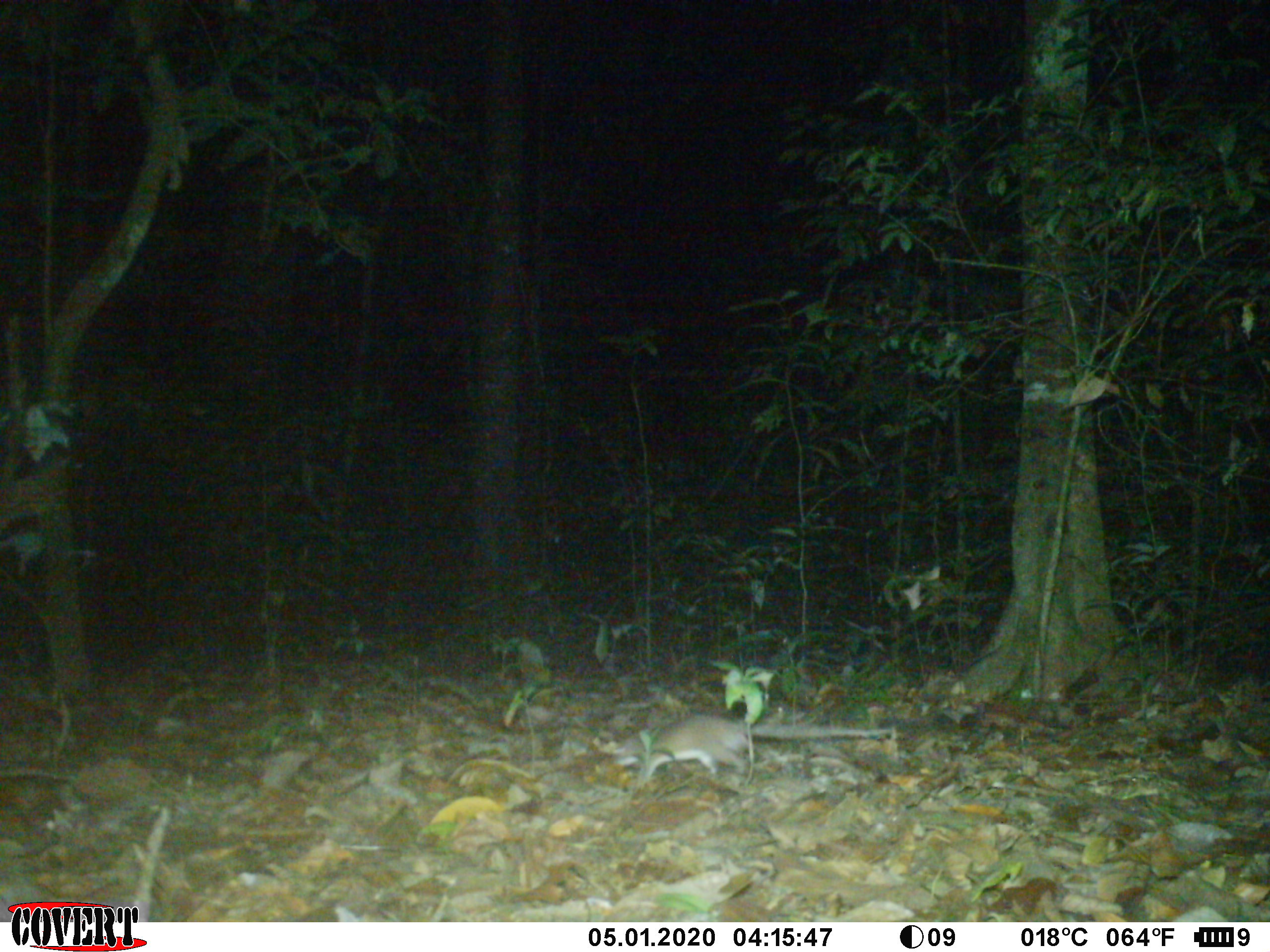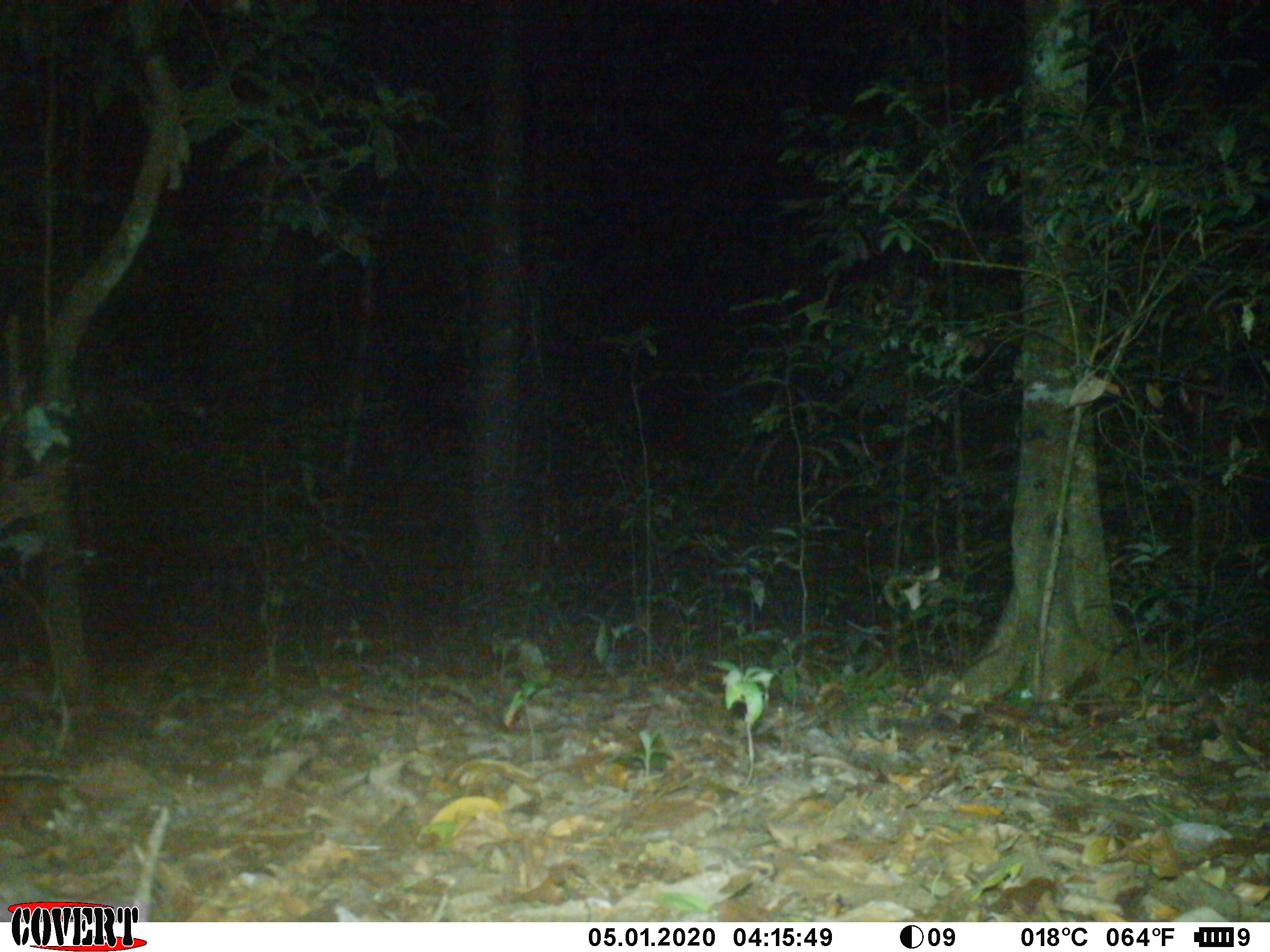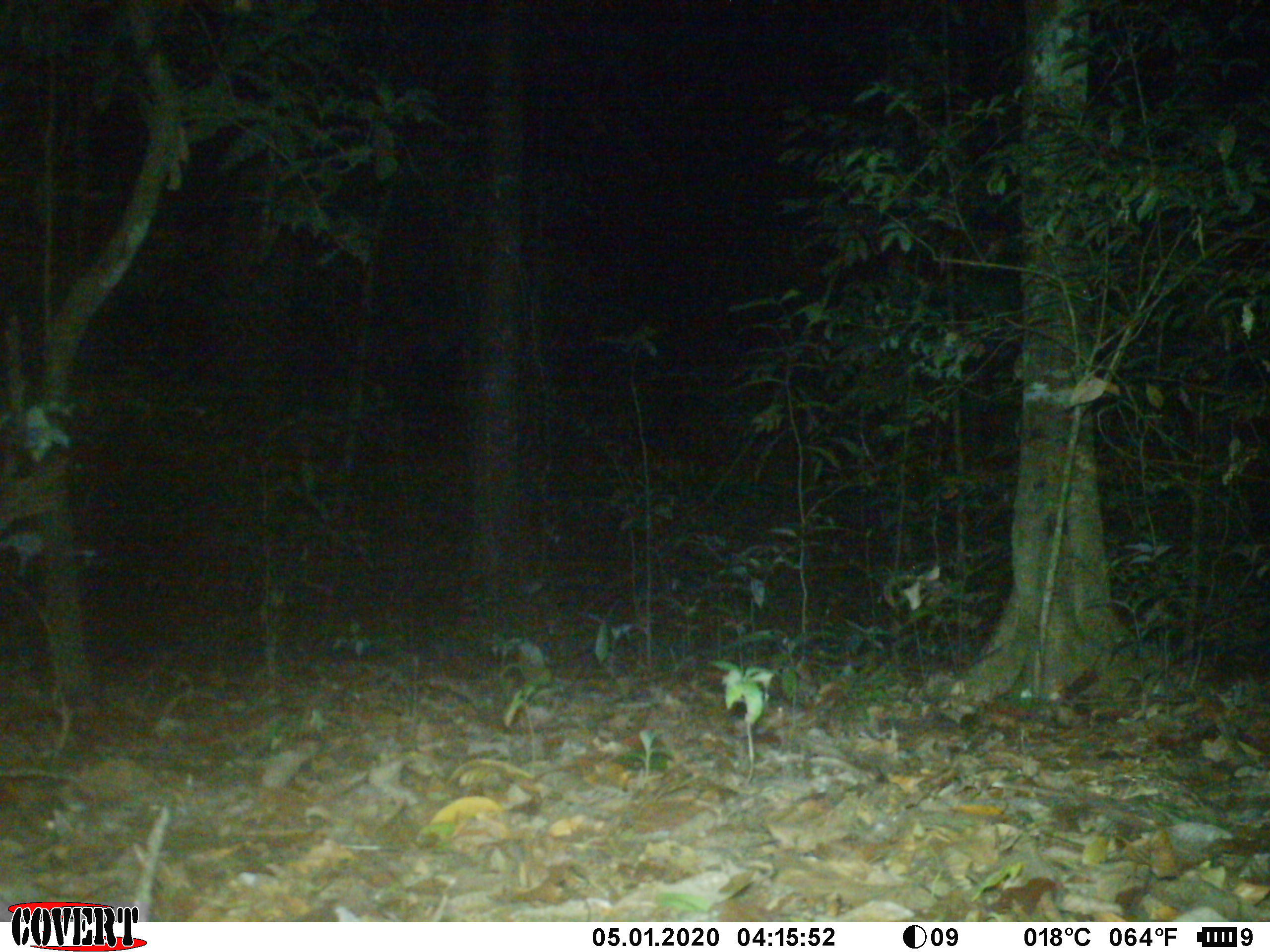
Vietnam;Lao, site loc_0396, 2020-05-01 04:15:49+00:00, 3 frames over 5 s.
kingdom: Animalia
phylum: Chordata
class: Mammalia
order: Rodentia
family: Muridae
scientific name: Muridae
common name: old-world mice and rats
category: unidentified murid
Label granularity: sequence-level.